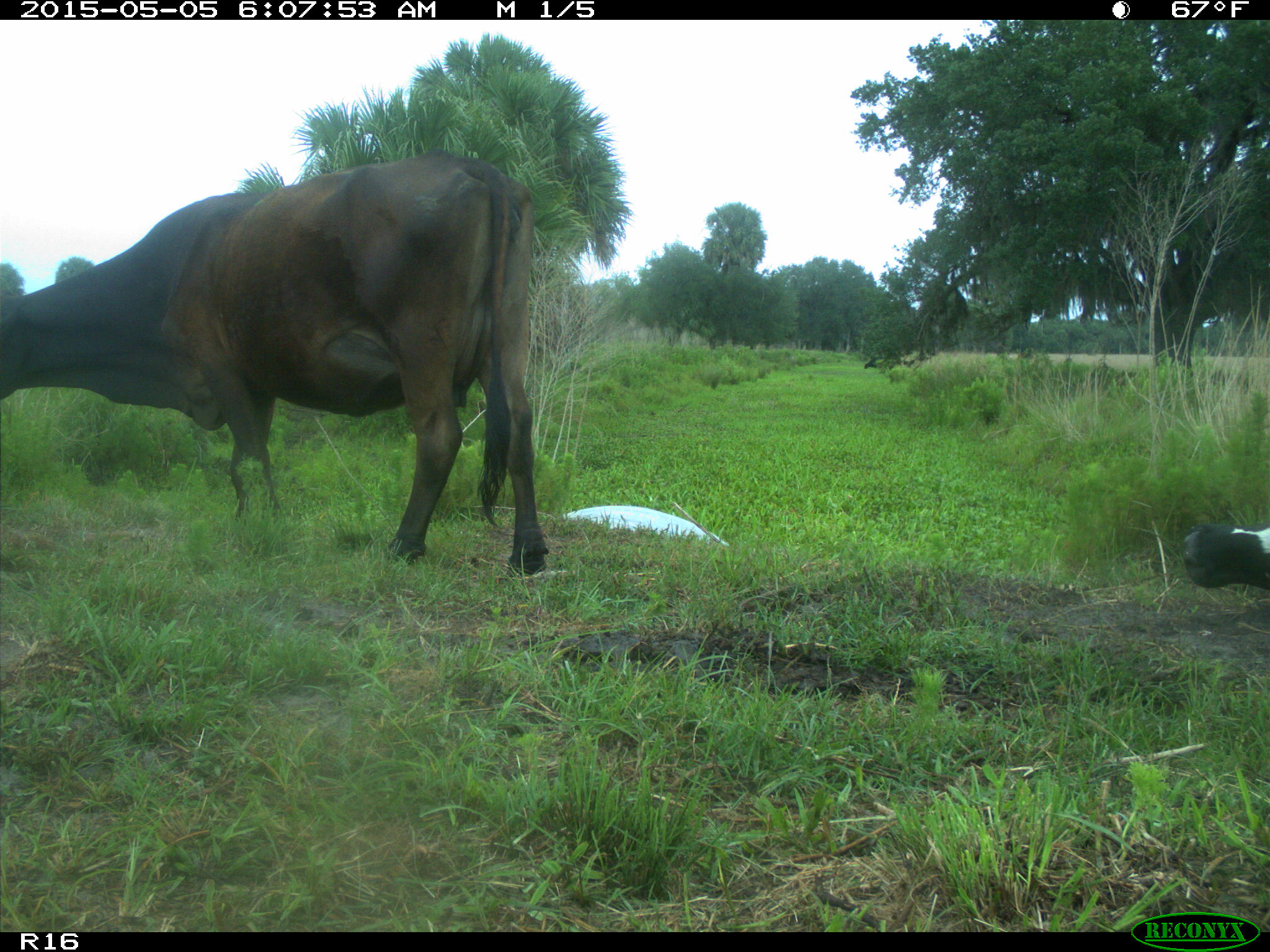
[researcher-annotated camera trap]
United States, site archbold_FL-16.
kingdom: Animalia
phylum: Chordata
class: Mammalia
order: Artiodactyla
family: Bovidae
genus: Bos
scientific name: Bos taurus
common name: domestic cow